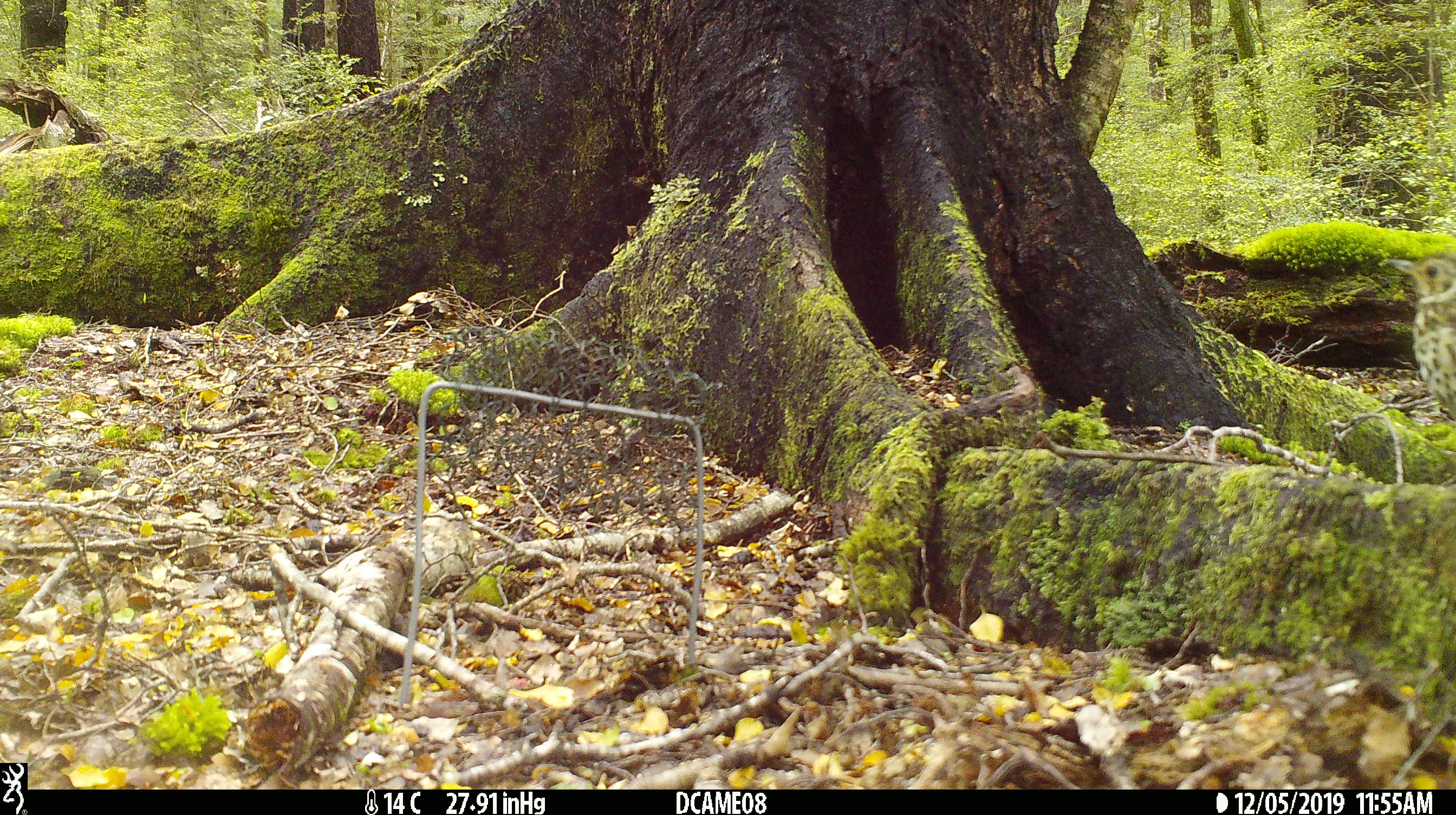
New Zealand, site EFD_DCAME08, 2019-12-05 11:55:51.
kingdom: Animalia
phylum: Chordata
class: Aves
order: Passeriformes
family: Turdidae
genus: Turdus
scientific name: Turdus philomelos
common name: song thrush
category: thrush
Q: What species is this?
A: Thrush (song thrush) (Turdus philomelos).